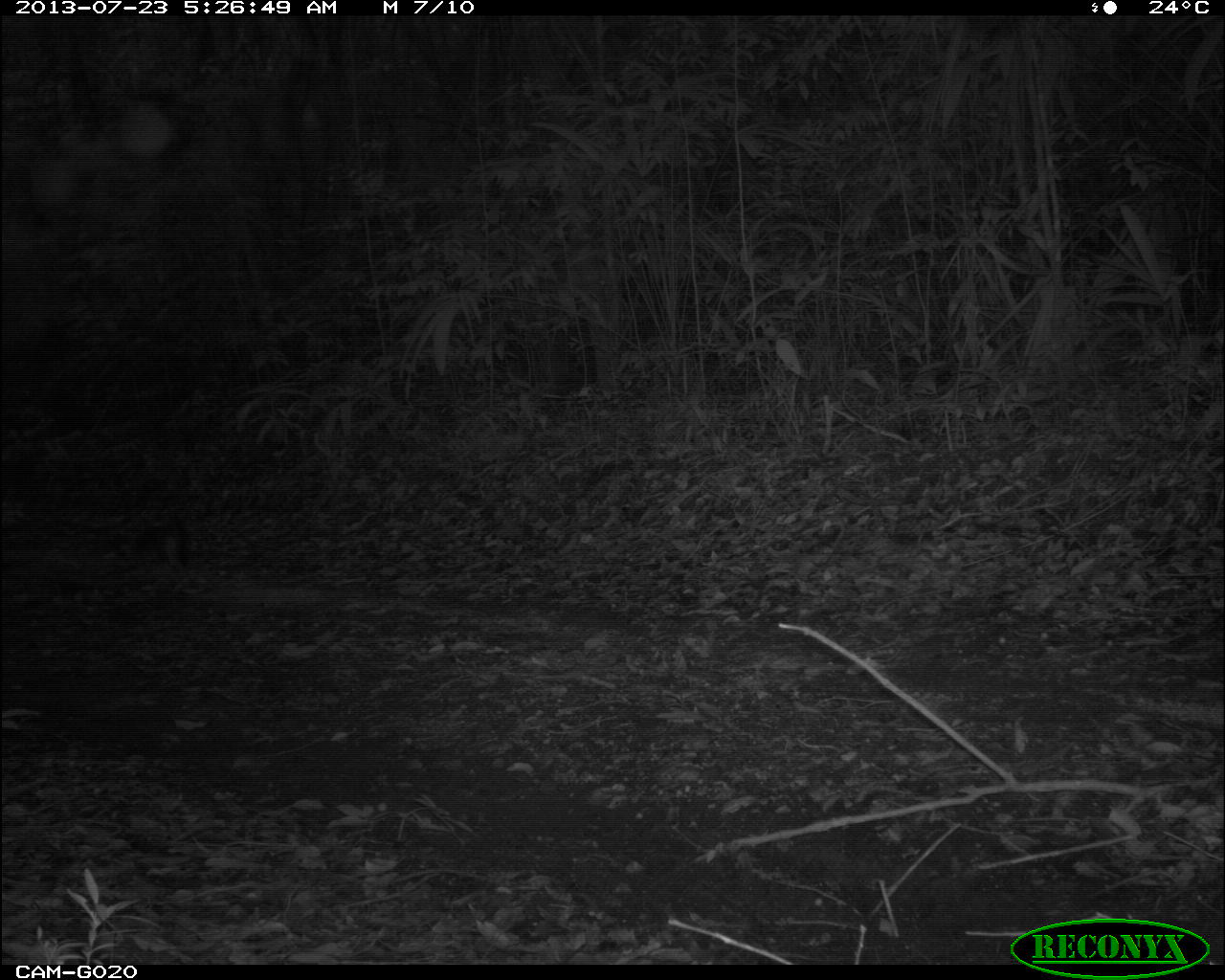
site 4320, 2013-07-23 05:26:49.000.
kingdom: Animalia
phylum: Chordata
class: Mammalia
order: Carnivora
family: Canidae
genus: Urocyon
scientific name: Urocyon cinereoargenteus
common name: gray fox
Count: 2.